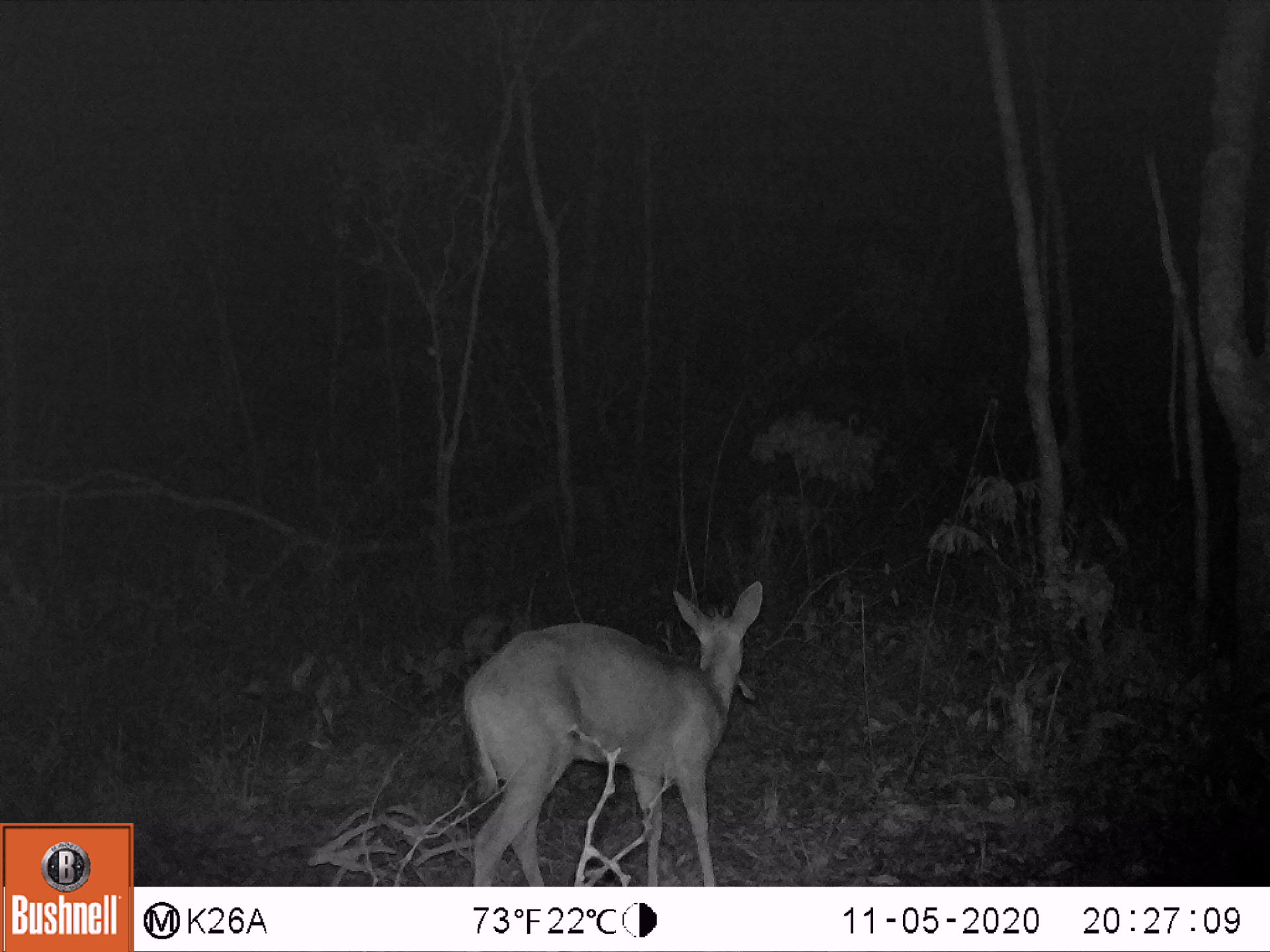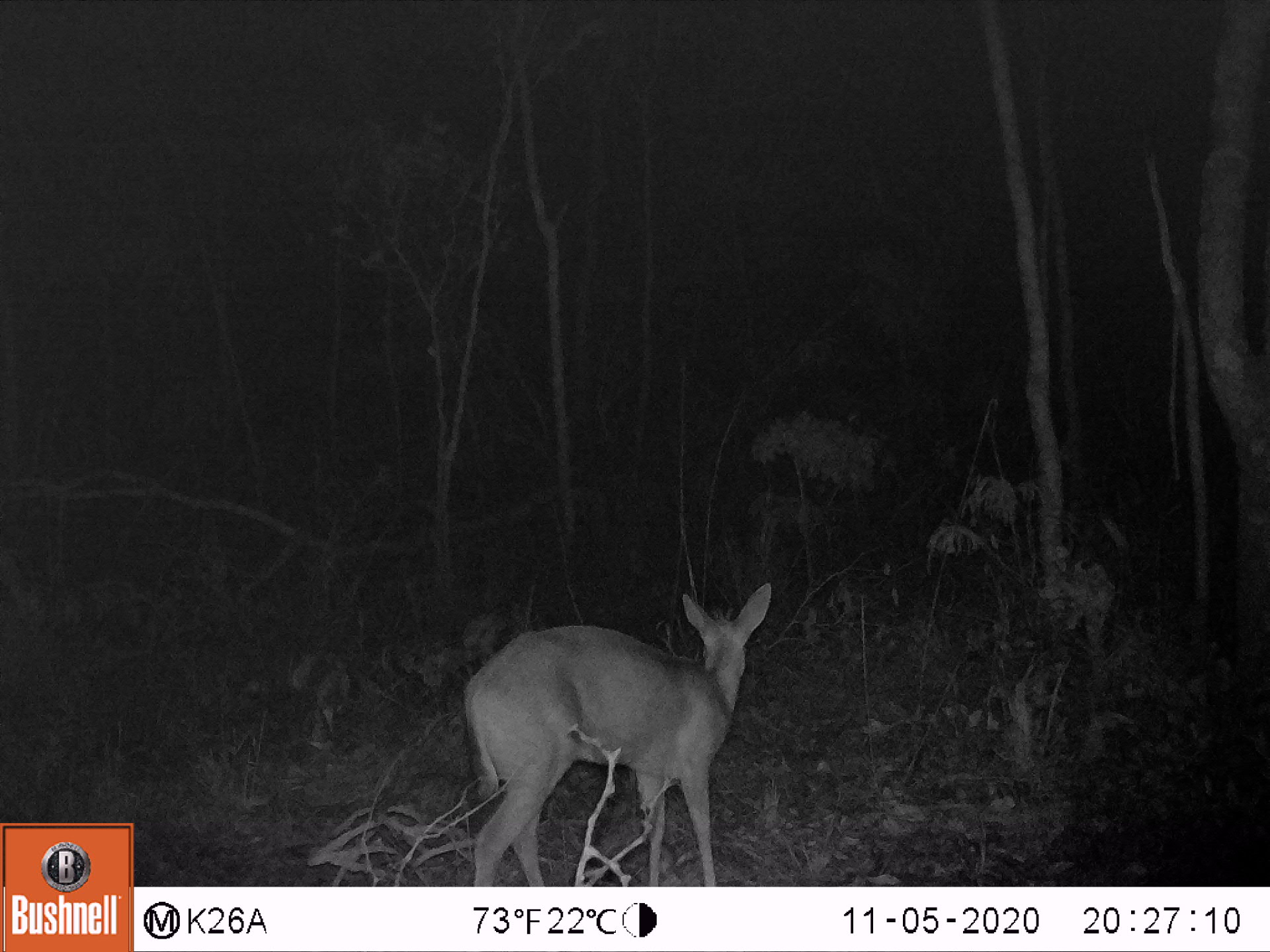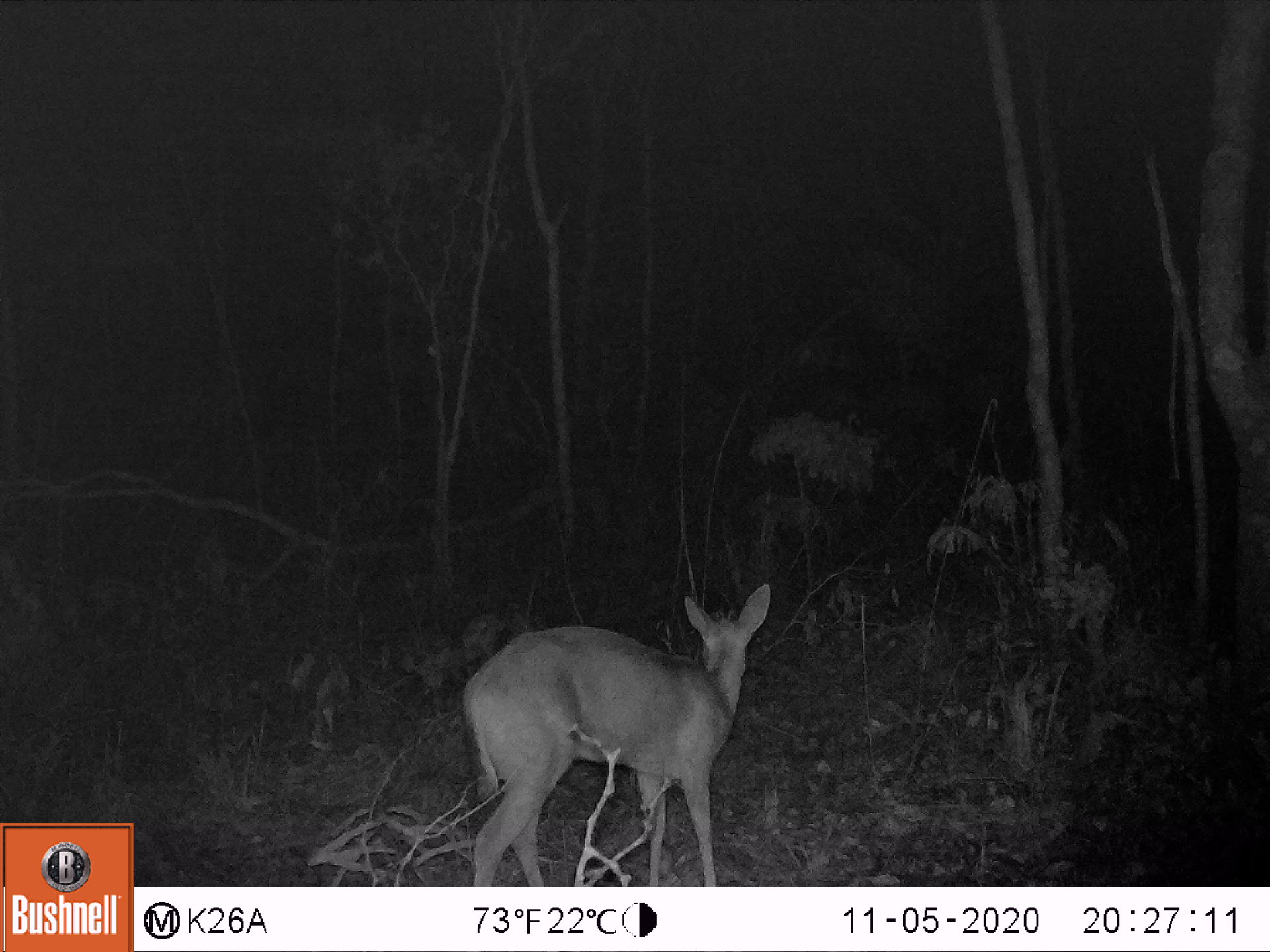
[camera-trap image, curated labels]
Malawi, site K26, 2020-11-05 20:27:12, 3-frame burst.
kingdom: Animalia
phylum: Chordata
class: Mammalia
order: Artiodactyla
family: Bovidae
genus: Sylvicapra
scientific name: Sylvicapra grimmia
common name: common duiker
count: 1